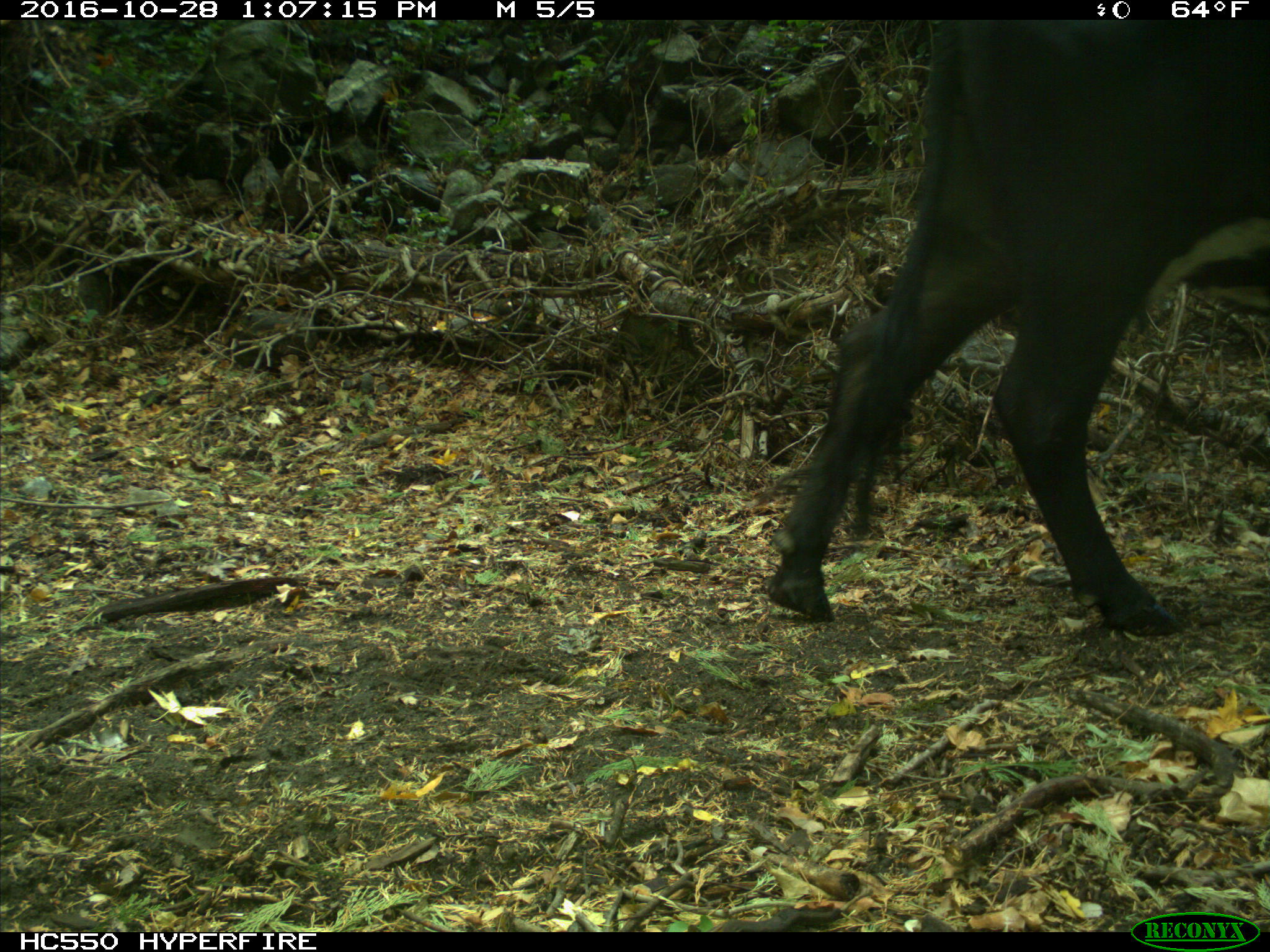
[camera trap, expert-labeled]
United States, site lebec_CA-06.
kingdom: Animalia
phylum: Chordata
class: Mammalia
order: Artiodactyla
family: Bovidae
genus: Bos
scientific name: Bos taurus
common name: domestic cow